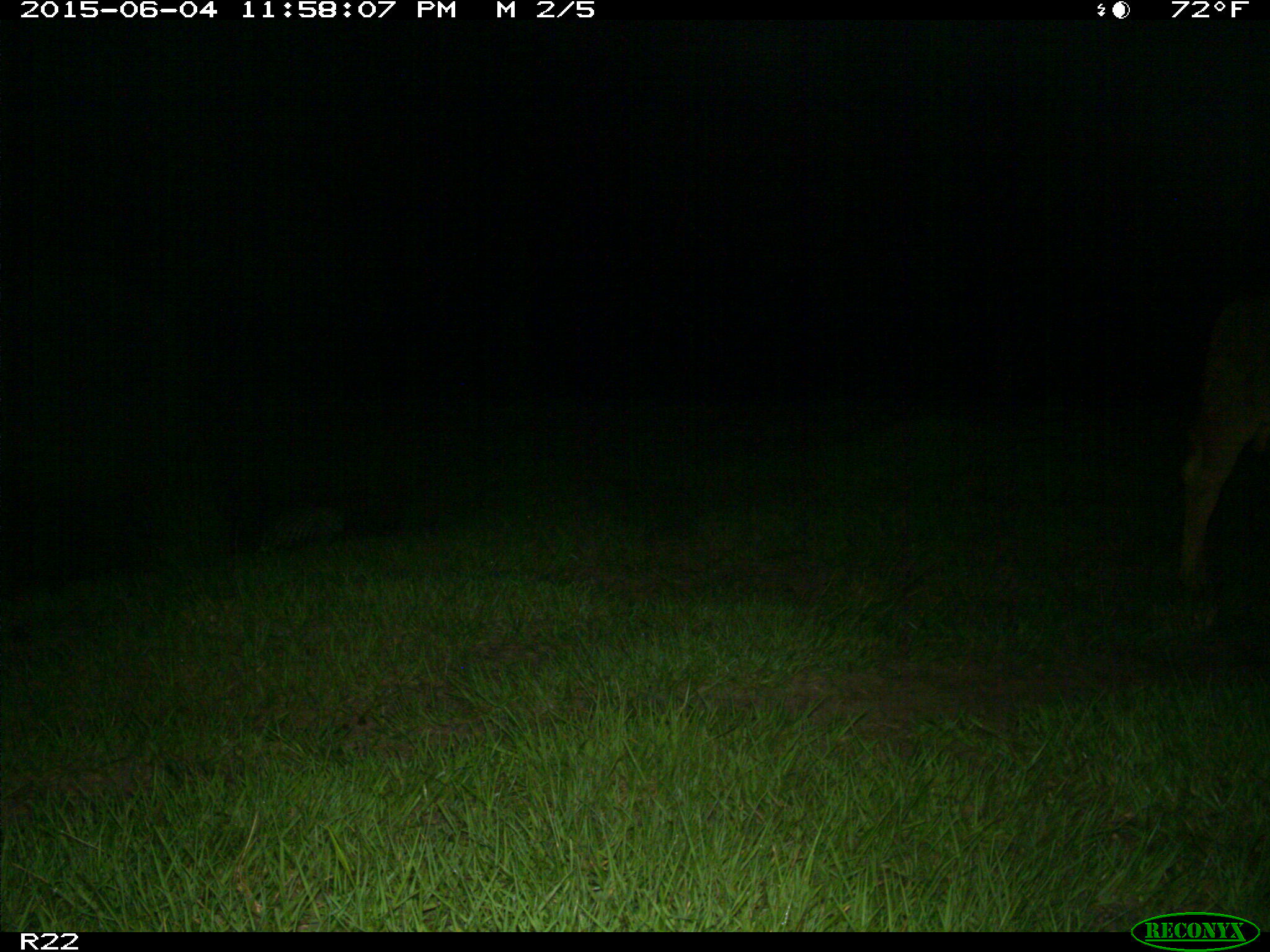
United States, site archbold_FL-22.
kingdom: Animalia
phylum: Chordata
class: Mammalia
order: Artiodactyla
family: Bovidae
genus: Bos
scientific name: Bos taurus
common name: domestic cow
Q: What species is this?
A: Bos taurus (domestic cow).